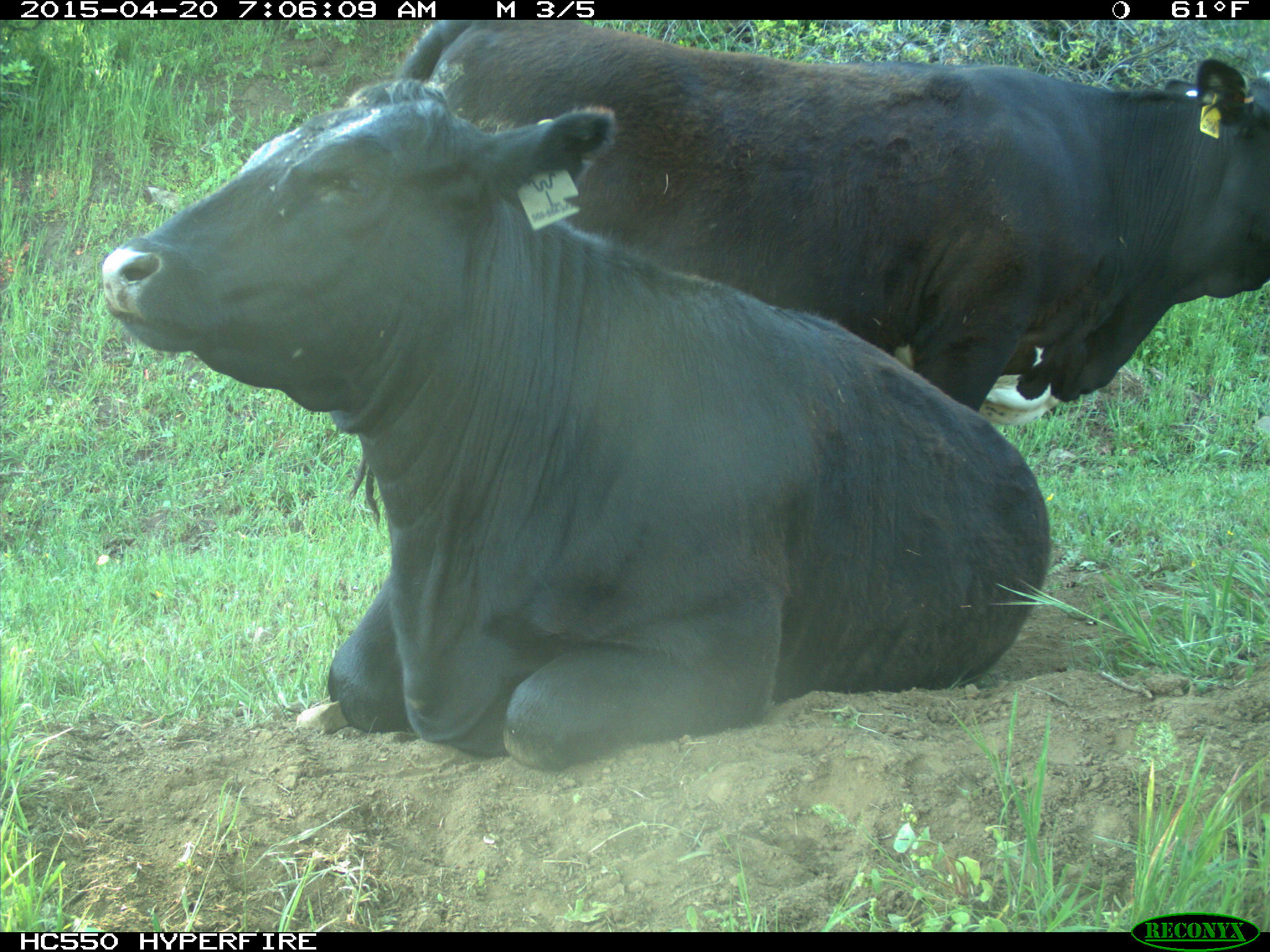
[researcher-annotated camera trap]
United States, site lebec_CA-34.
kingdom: Animalia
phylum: Chordata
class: Mammalia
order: Artiodactyla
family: Bovidae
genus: Bos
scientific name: Bos taurus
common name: domestic cow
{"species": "Bos taurus (domestic cow)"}